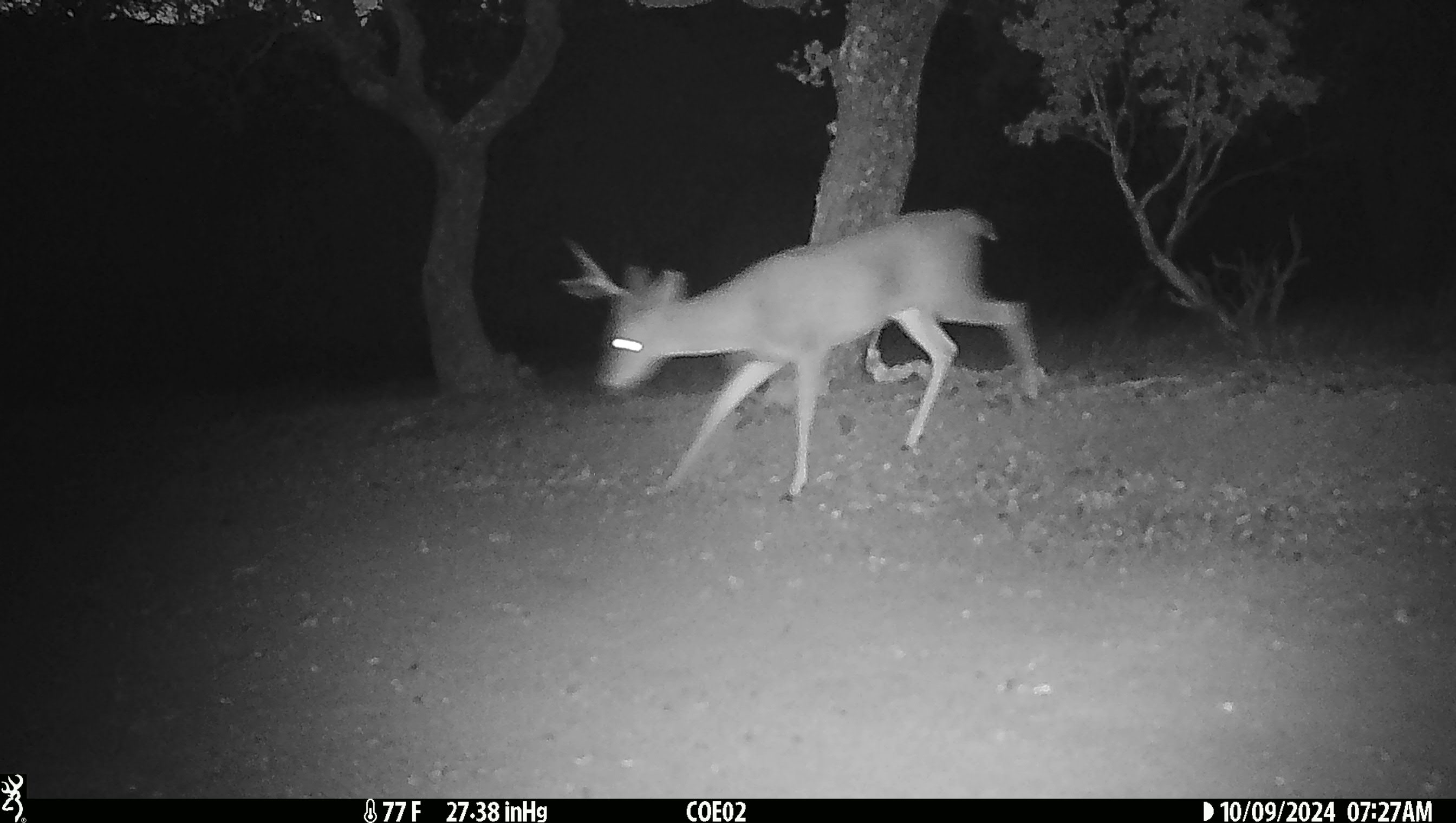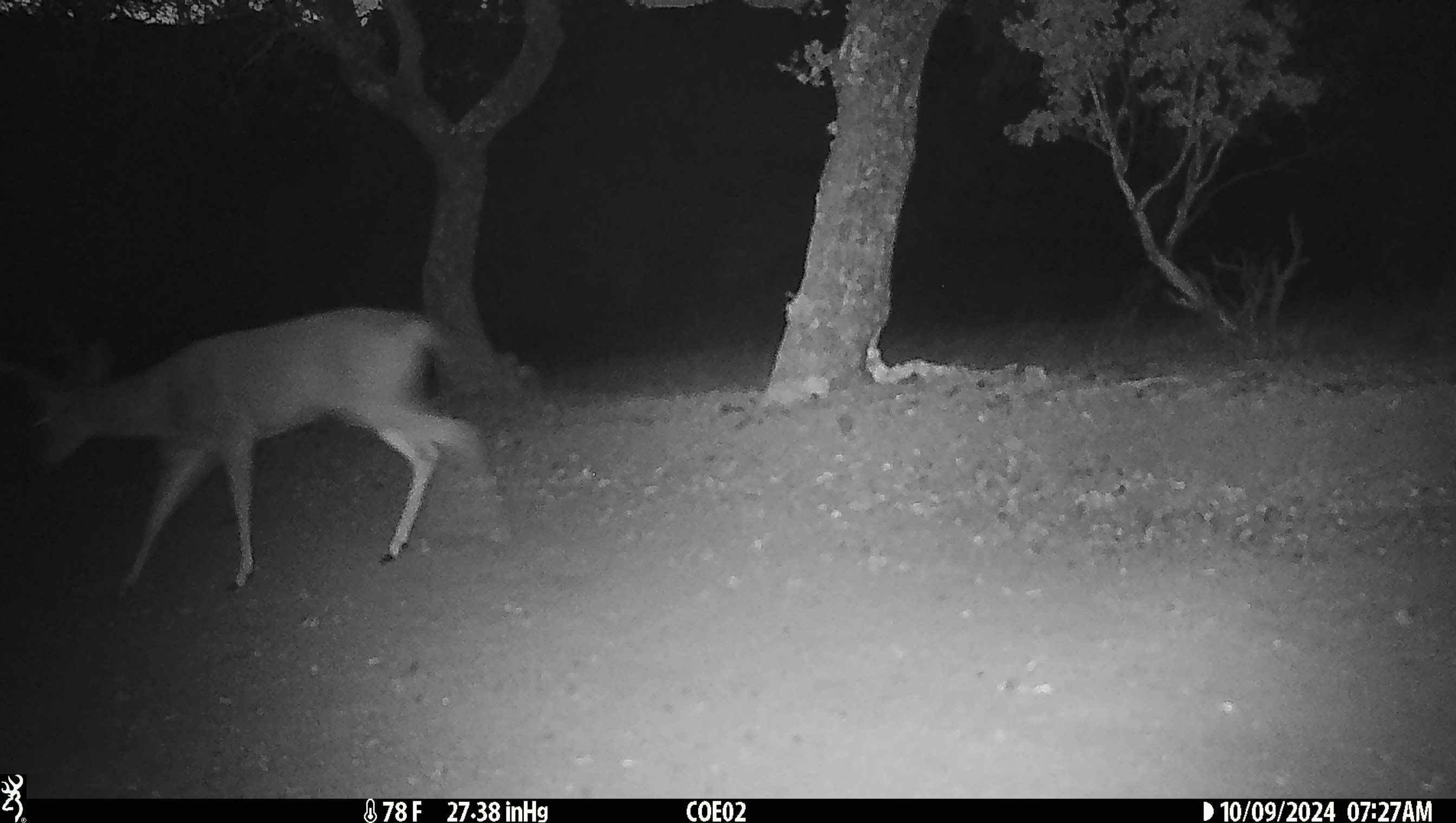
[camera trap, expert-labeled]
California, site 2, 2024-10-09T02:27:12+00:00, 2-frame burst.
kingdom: Animalia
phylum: Chordata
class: Mammalia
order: Artiodactyla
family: Cervidae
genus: Odocoileus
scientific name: Odocoileus hemionus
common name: mule deer